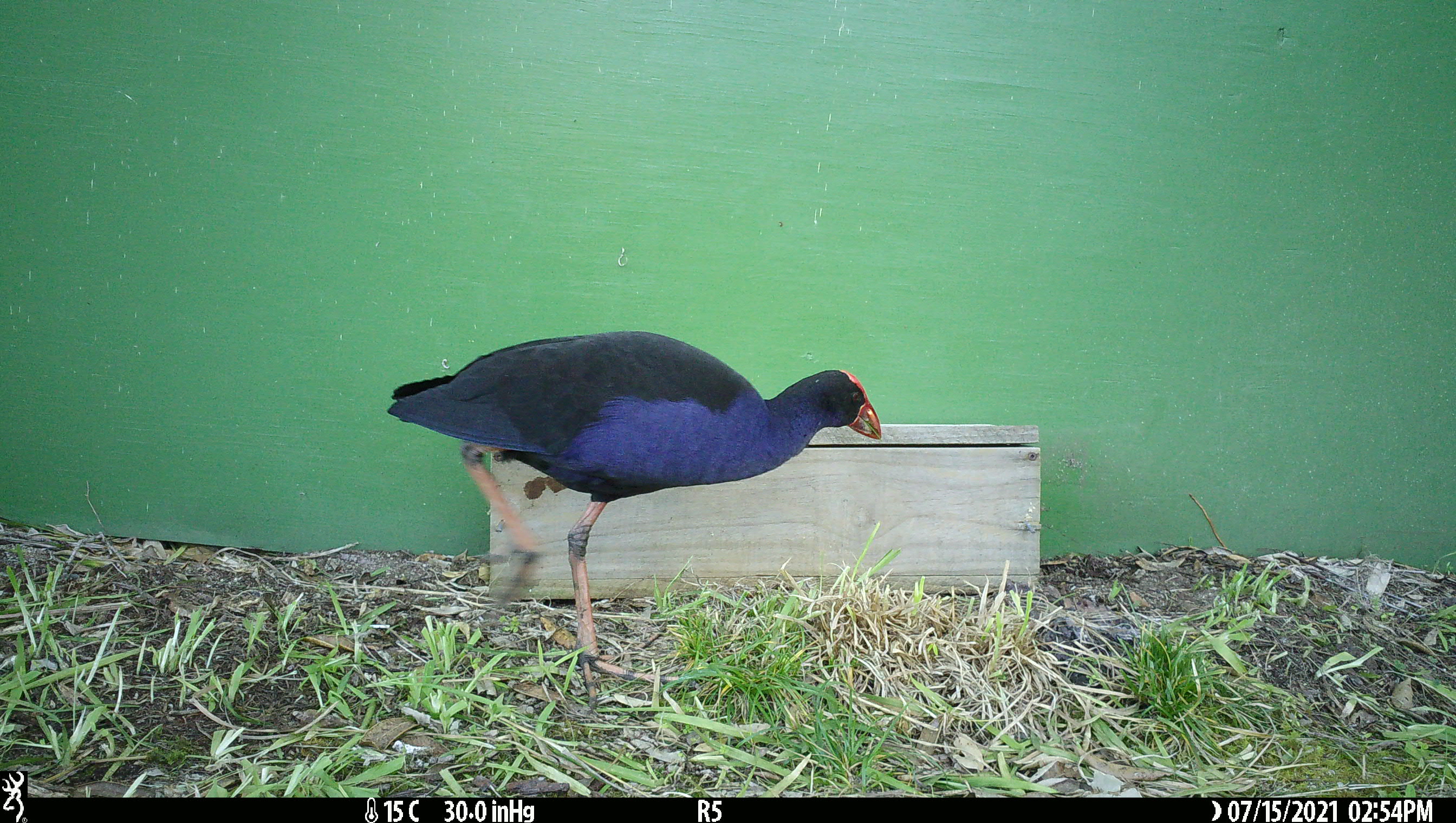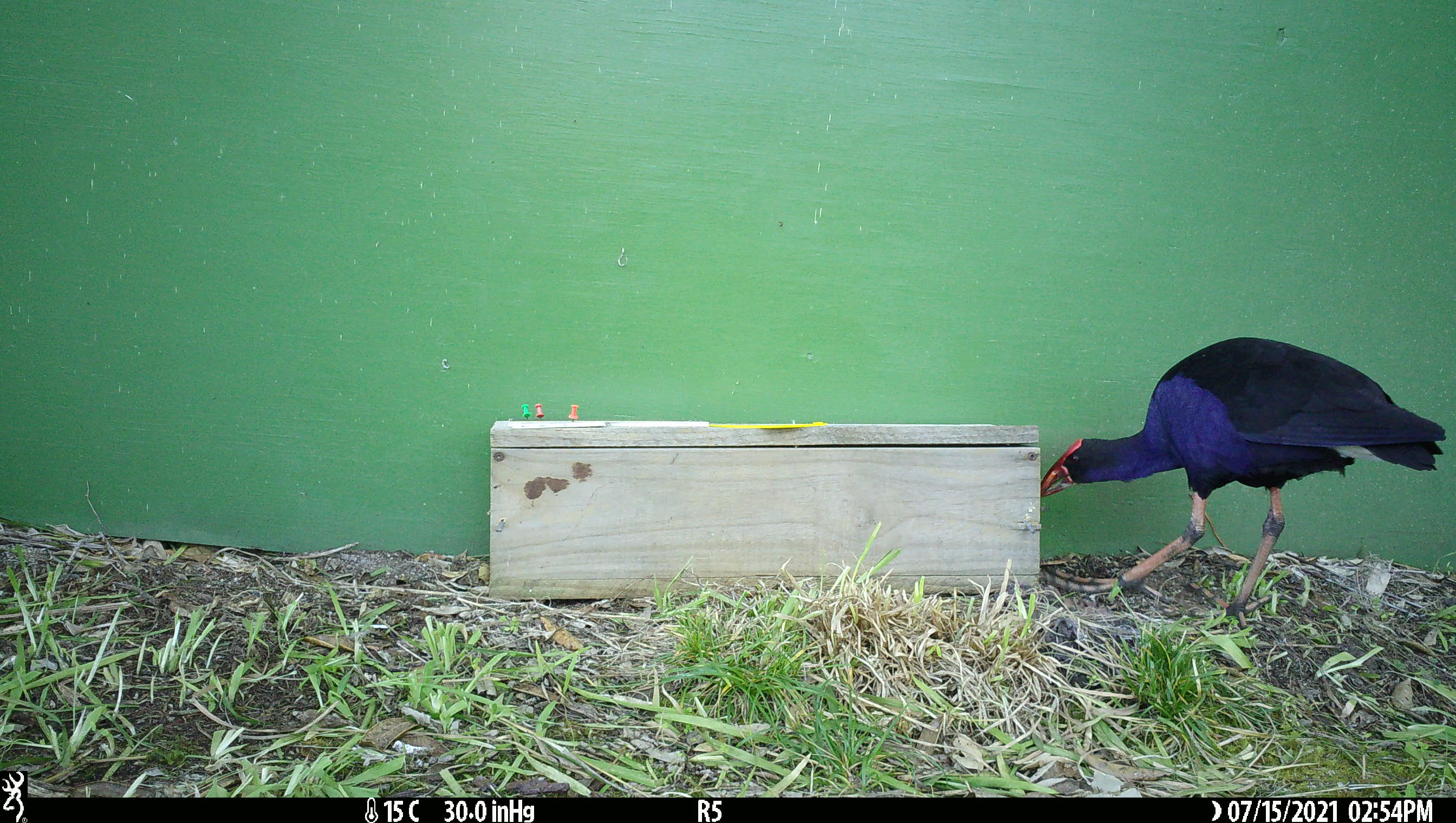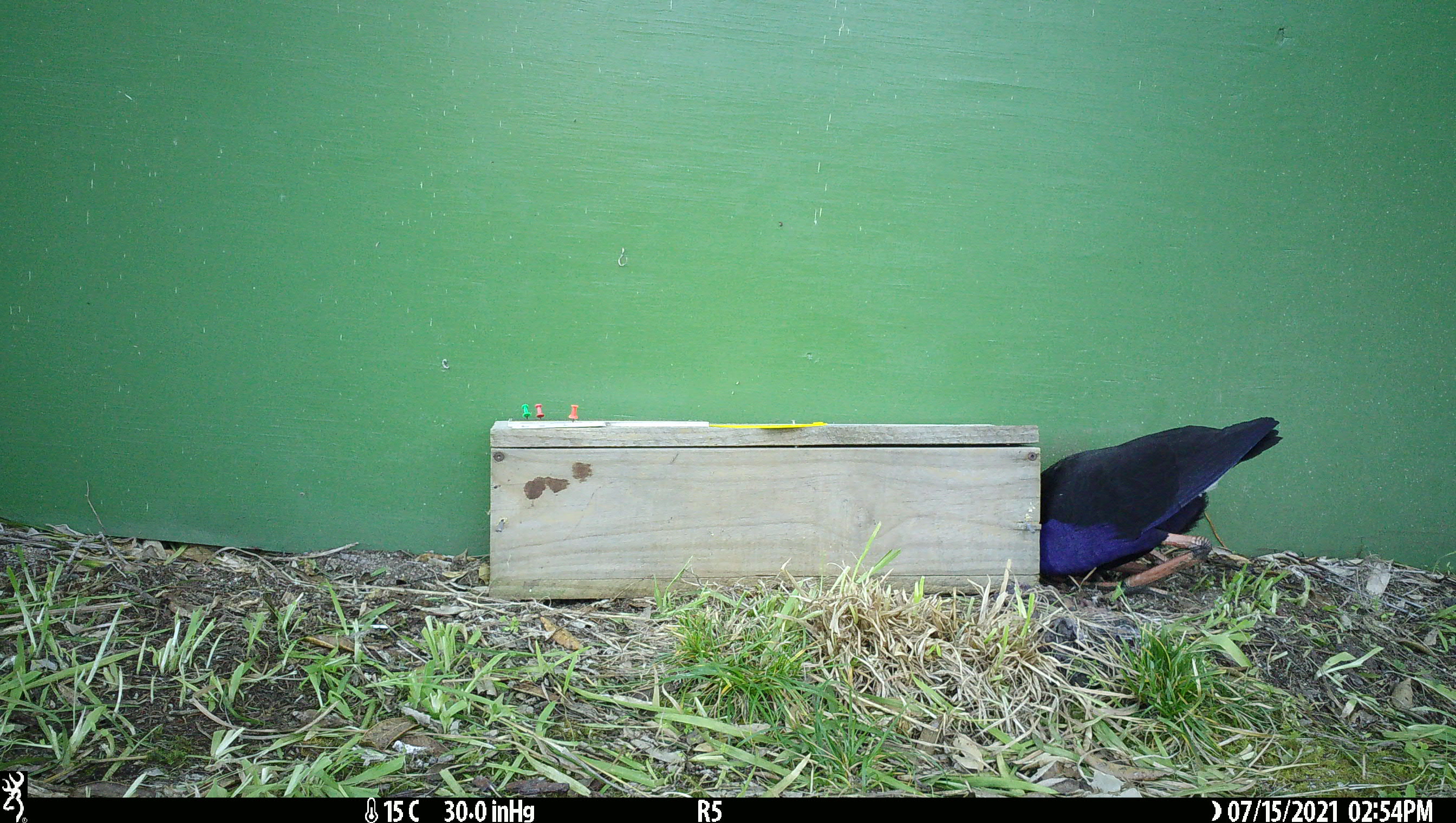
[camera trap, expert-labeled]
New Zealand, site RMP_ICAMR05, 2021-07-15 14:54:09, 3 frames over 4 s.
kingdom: Animalia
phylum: Chordata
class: Aves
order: Gruiformes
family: Rallidae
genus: Porphyrio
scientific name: Porphyrio melanotus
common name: australasian swamphen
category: pukeko